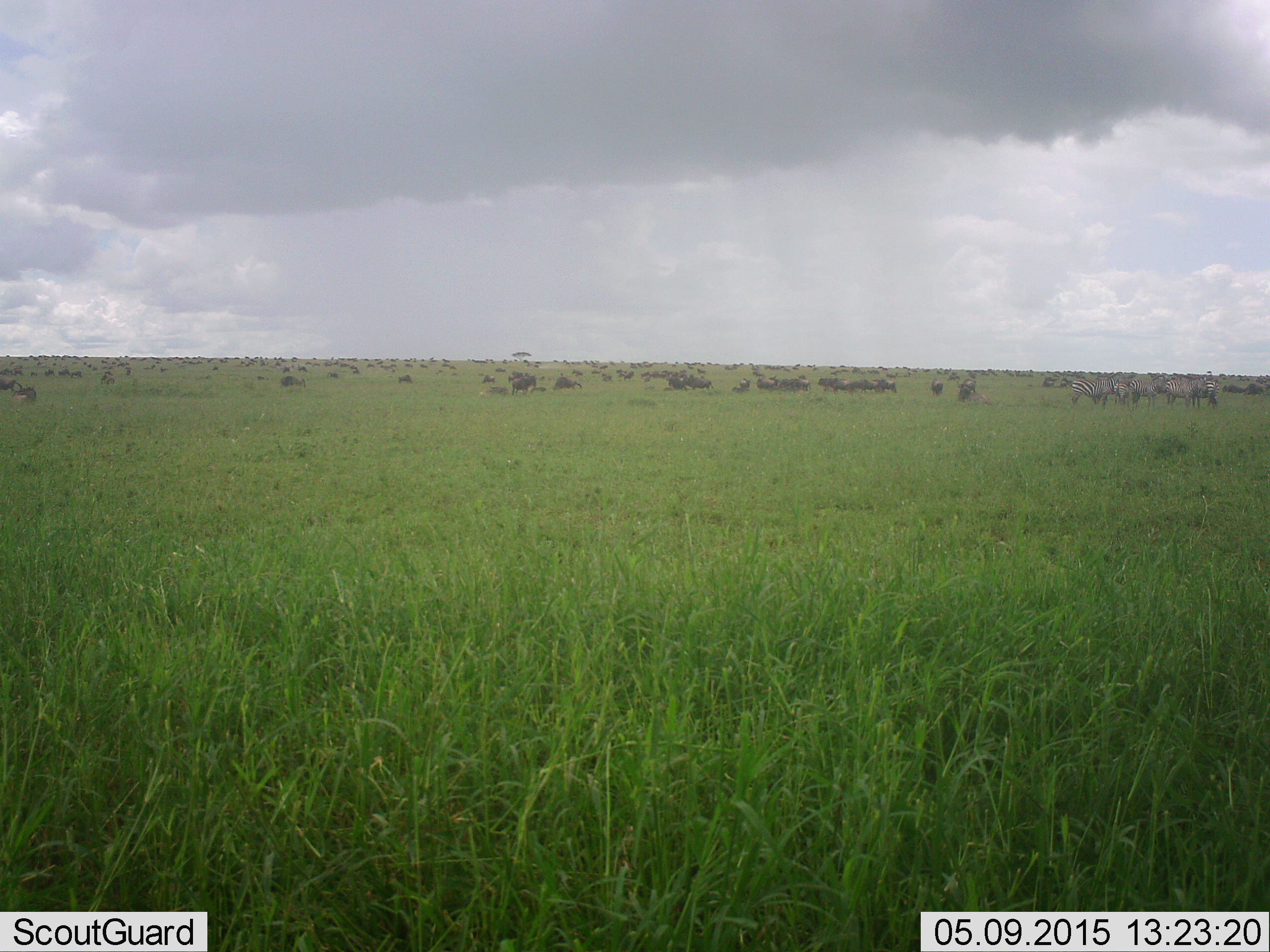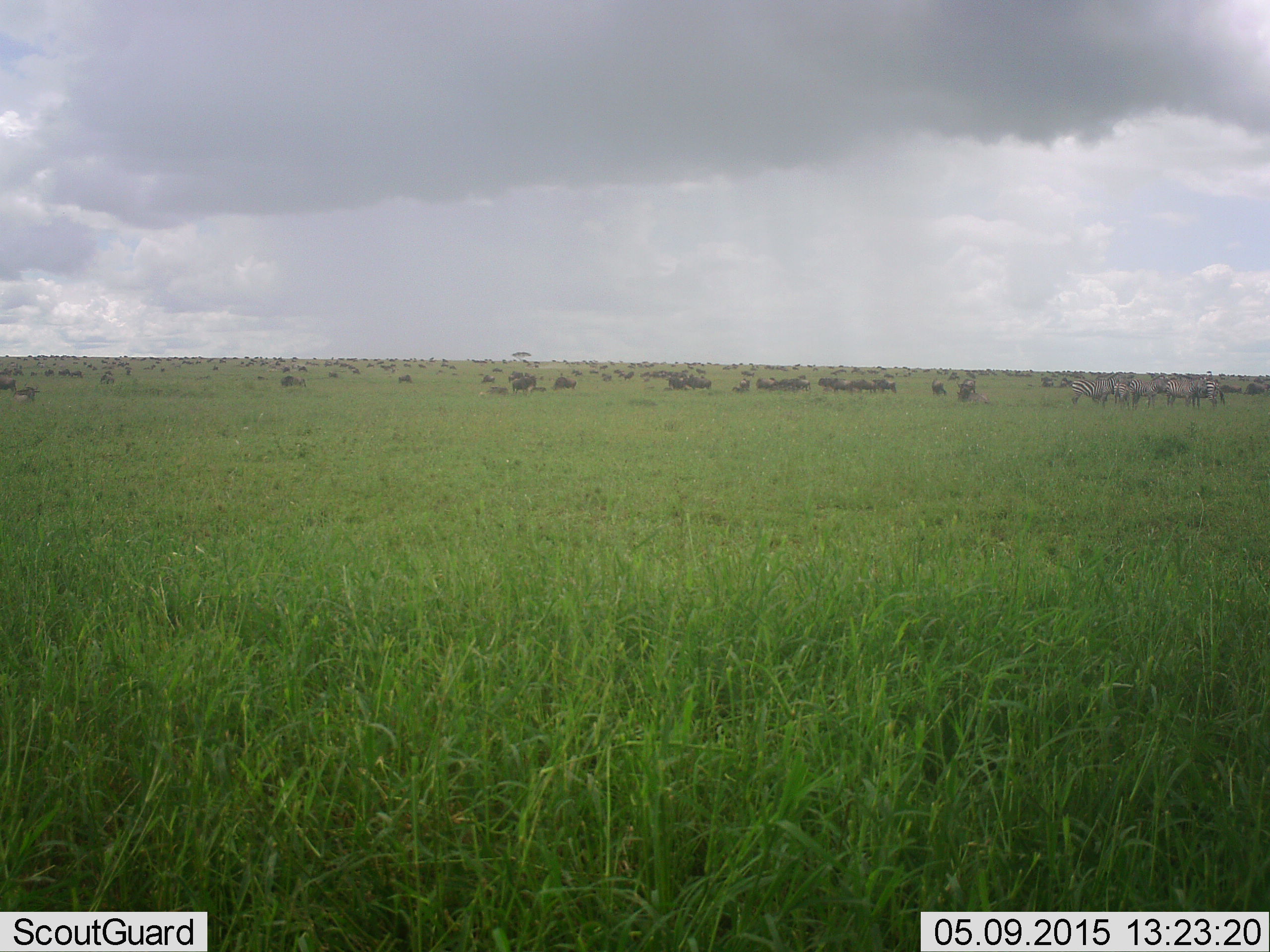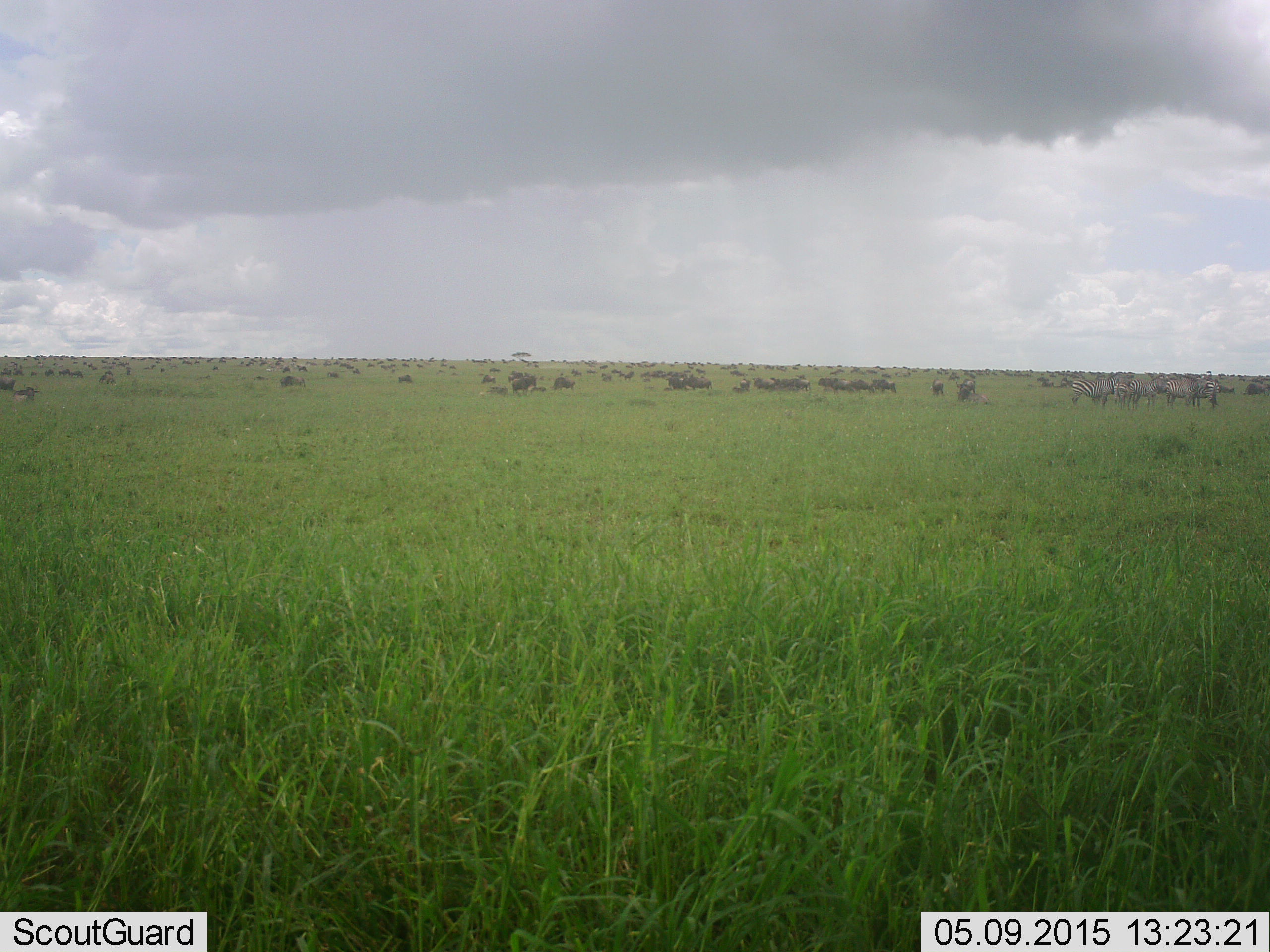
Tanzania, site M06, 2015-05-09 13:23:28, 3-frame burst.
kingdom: Animalia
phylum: Chordata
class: Mammalia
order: Artiodactyla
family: Bovidae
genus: Connochaetes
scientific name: Connochaetes taurinus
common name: blue wildebeest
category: wildebeest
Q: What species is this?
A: Wildebeest (blue wildebeest) (Connochaetes taurinus).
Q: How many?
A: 51+.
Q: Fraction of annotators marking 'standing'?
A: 71%.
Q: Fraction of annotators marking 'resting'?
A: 18%.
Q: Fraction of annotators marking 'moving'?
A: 65%.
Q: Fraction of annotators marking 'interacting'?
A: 12%.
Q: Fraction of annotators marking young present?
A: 0%.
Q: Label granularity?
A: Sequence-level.